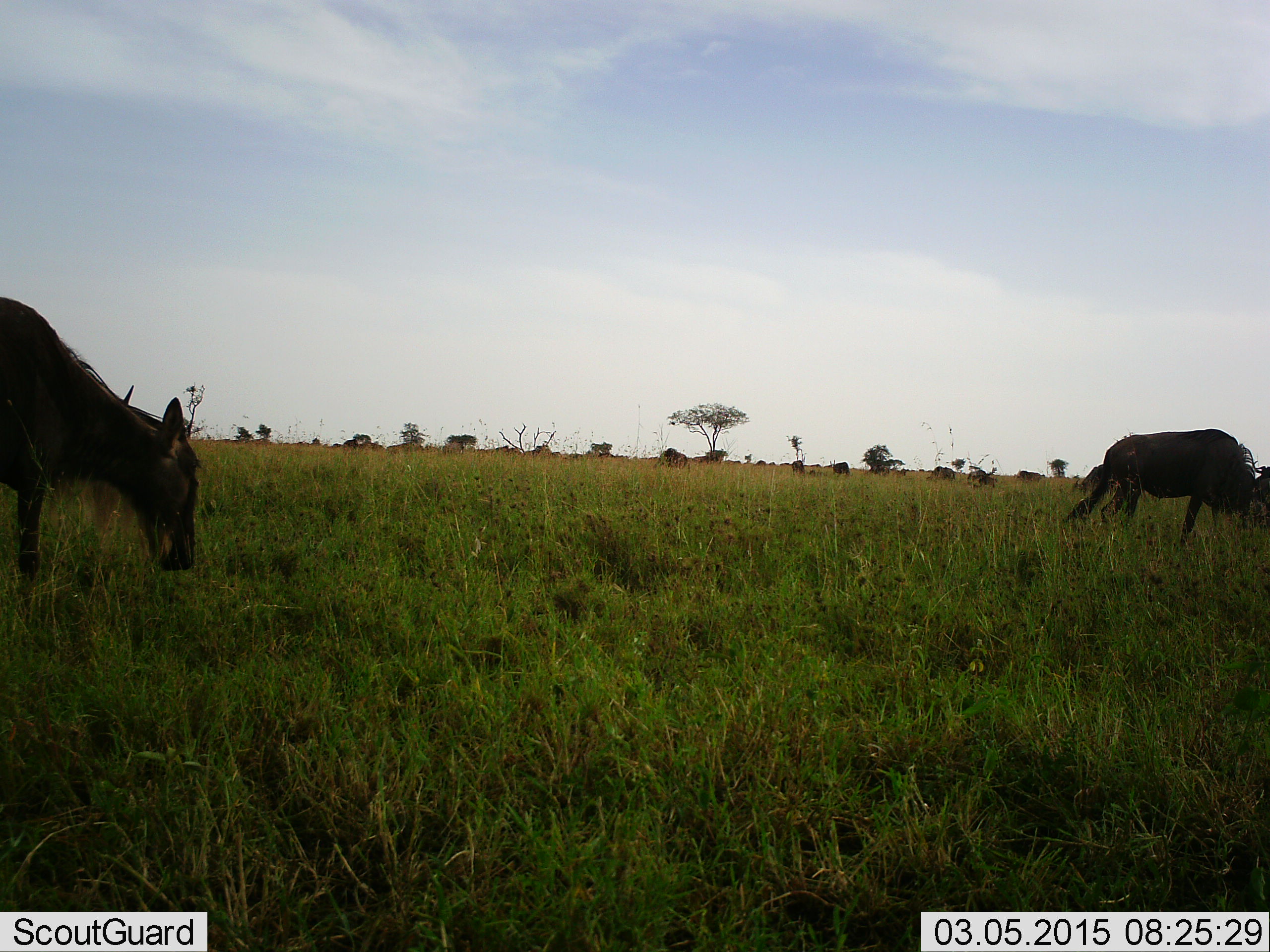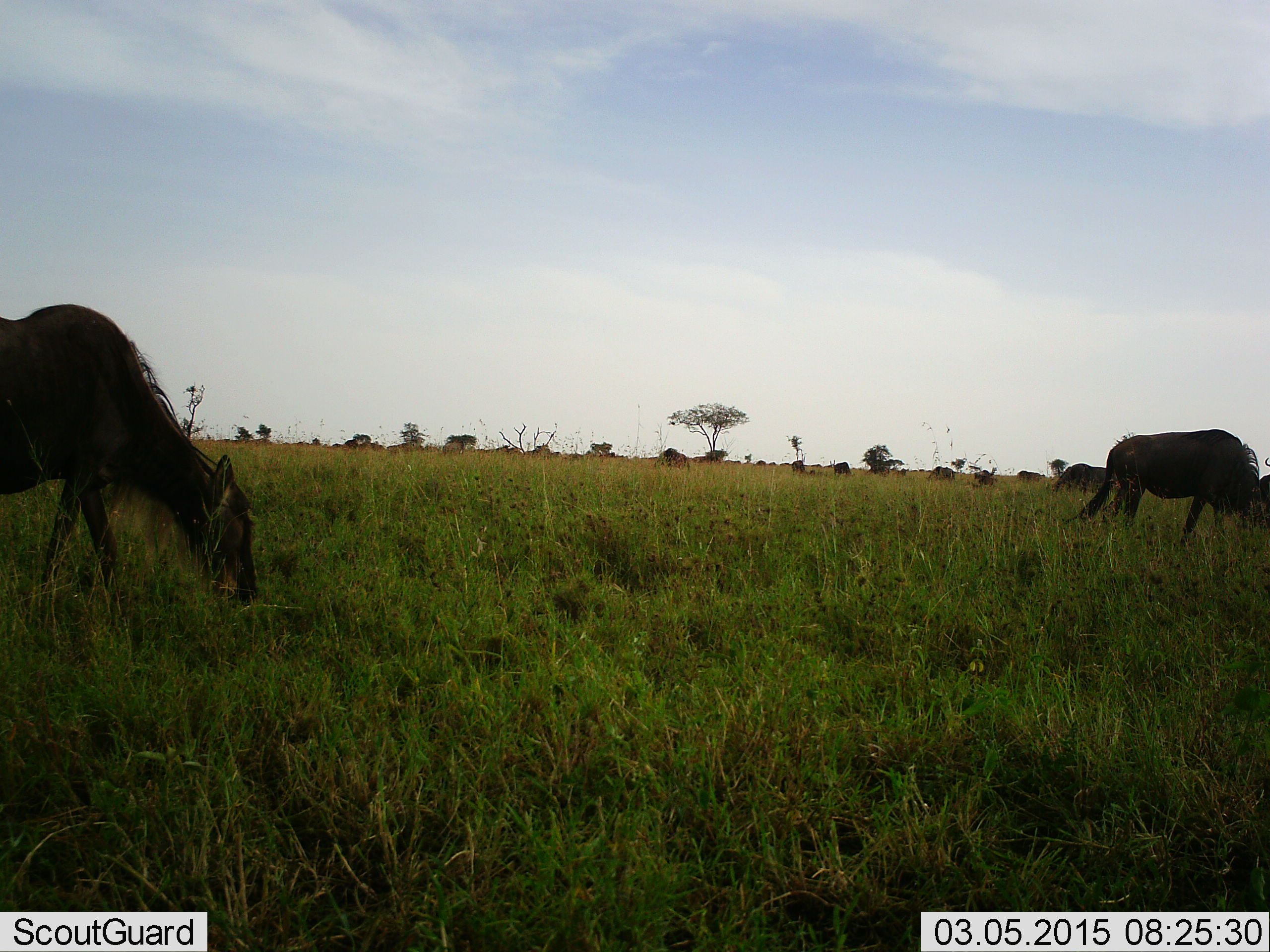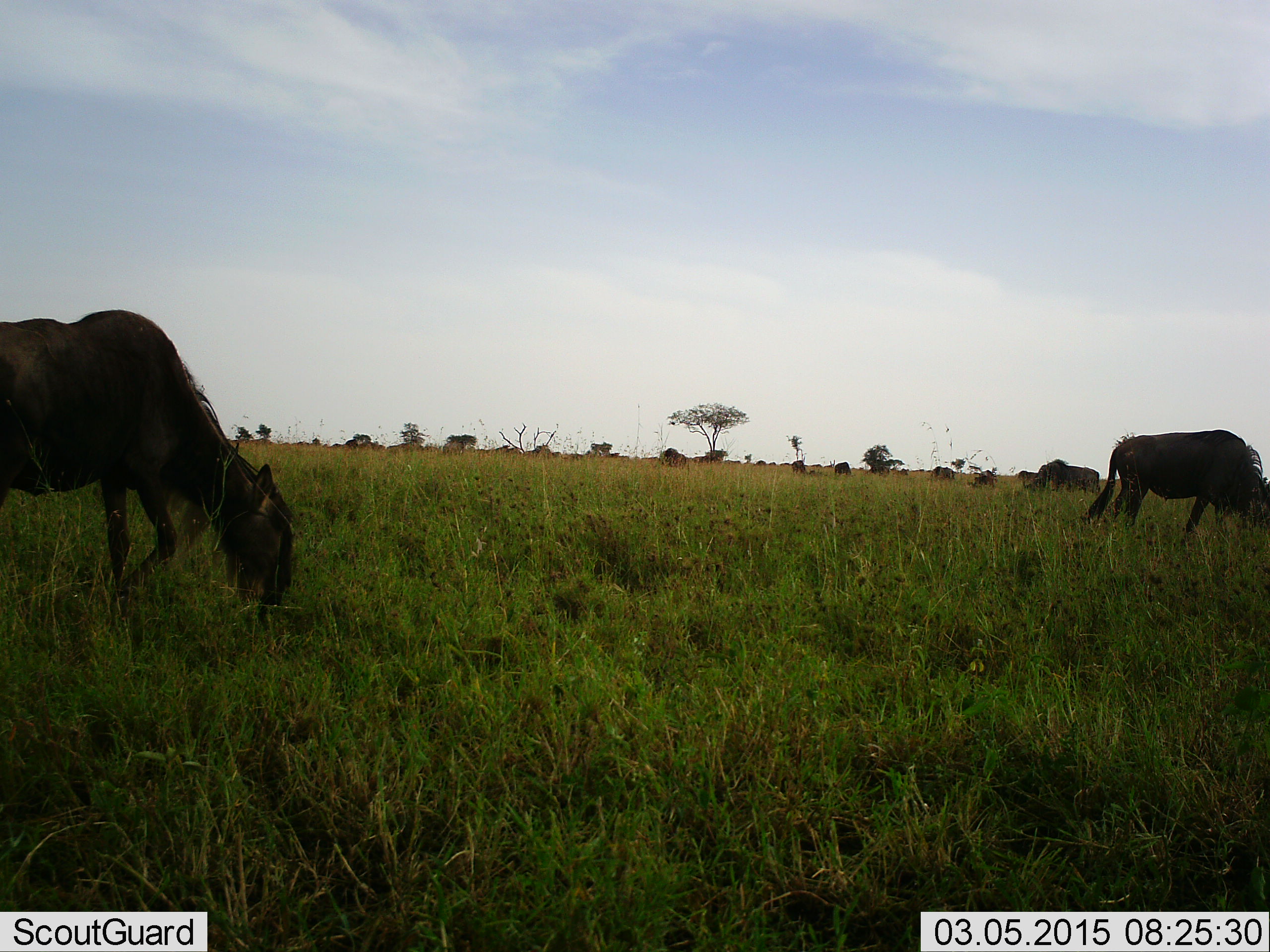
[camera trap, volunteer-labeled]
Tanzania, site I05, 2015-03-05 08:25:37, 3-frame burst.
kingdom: Animalia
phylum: Chordata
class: Mammalia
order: Artiodactyla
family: Bovidae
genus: Connochaetes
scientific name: Connochaetes taurinus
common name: blue wildebeest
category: wildebeest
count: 8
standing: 40%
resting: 0%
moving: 50%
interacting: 0%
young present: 0%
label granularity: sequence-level